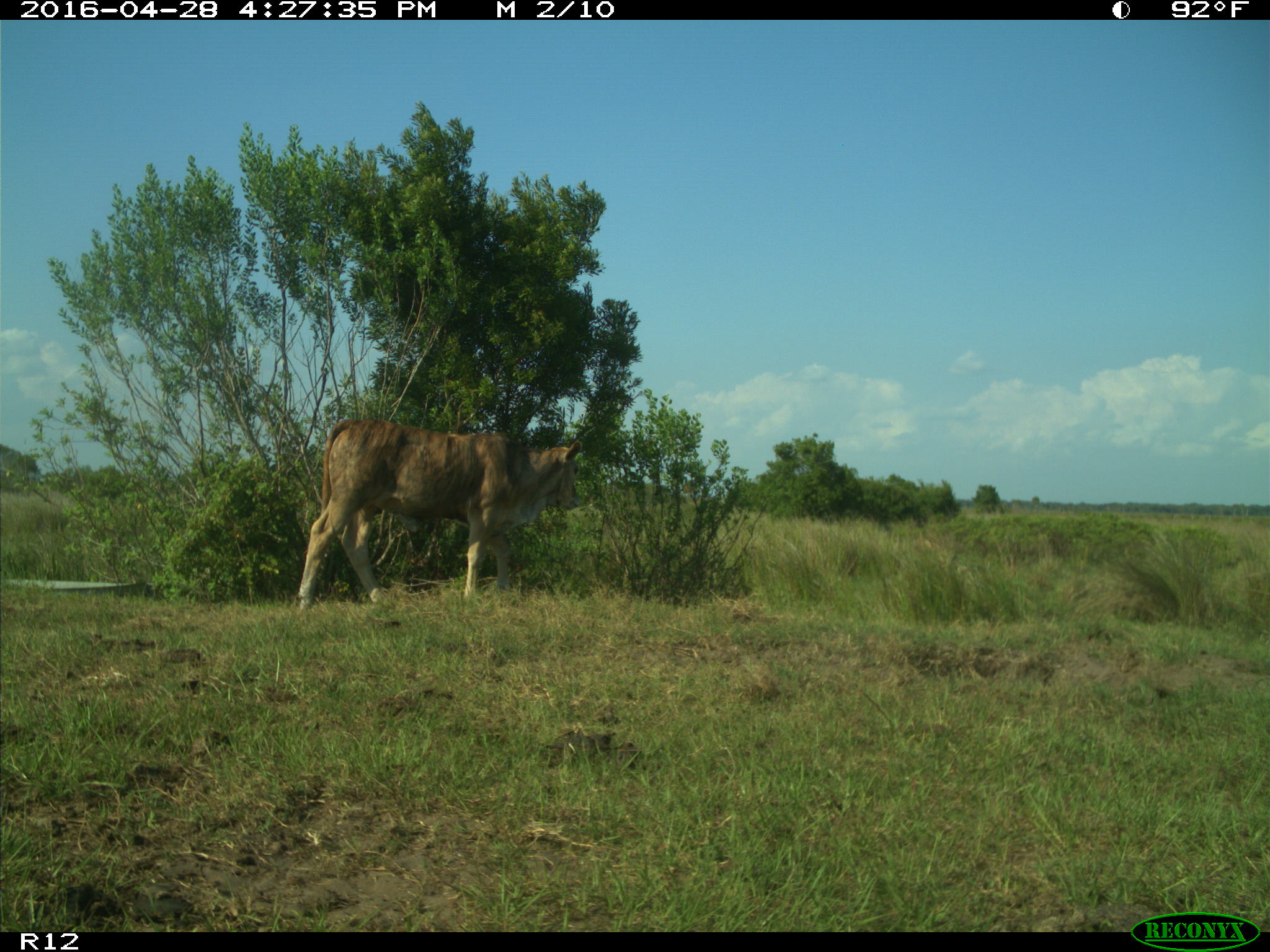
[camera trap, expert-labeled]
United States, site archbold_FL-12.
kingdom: Animalia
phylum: Chordata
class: Mammalia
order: Artiodactyla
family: Bovidae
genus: Bos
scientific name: Bos taurus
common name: domestic cow